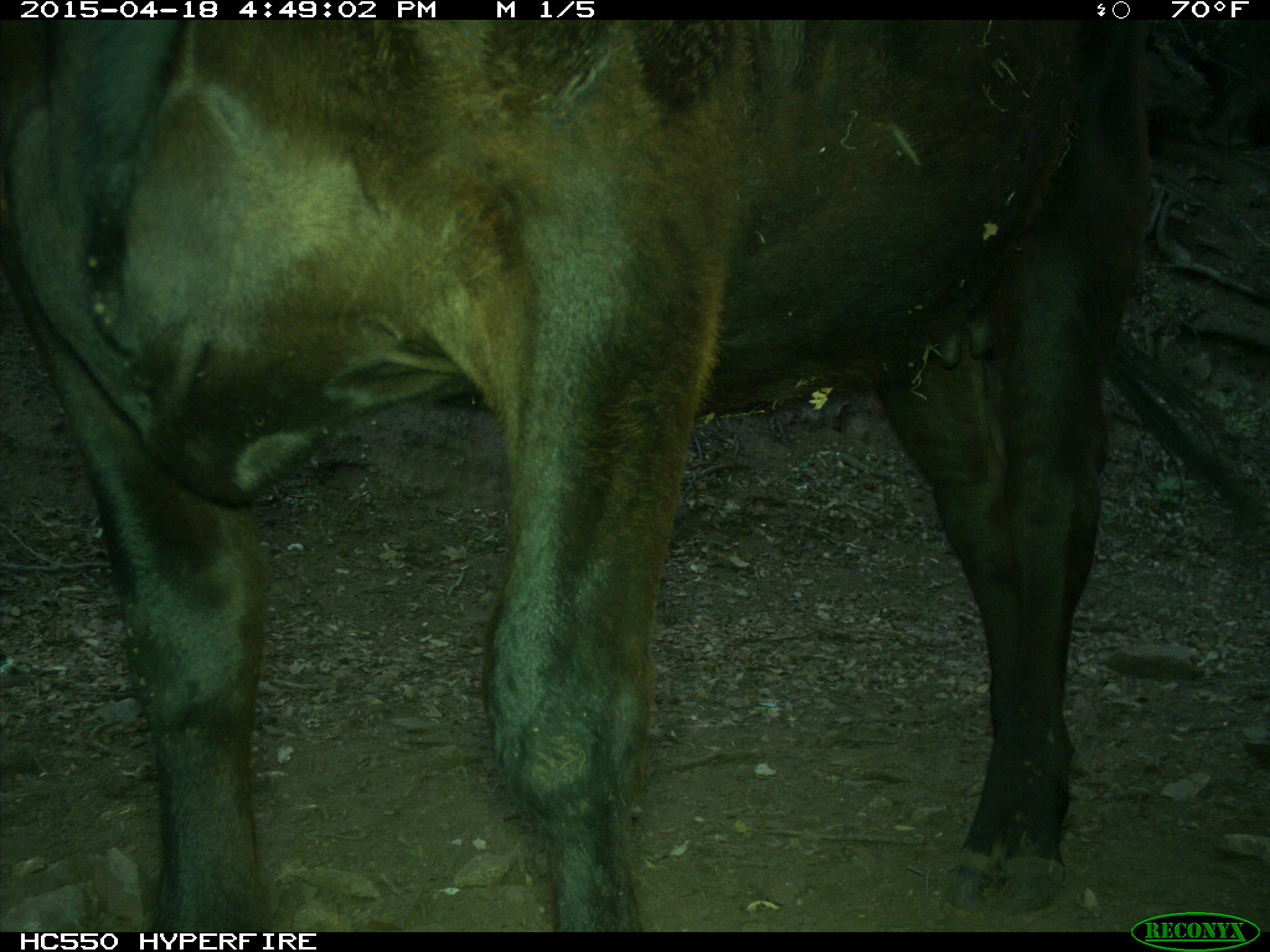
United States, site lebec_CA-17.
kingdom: Animalia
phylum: Chordata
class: Mammalia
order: Artiodactyla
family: Bovidae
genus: Bos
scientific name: Bos taurus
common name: domestic cow